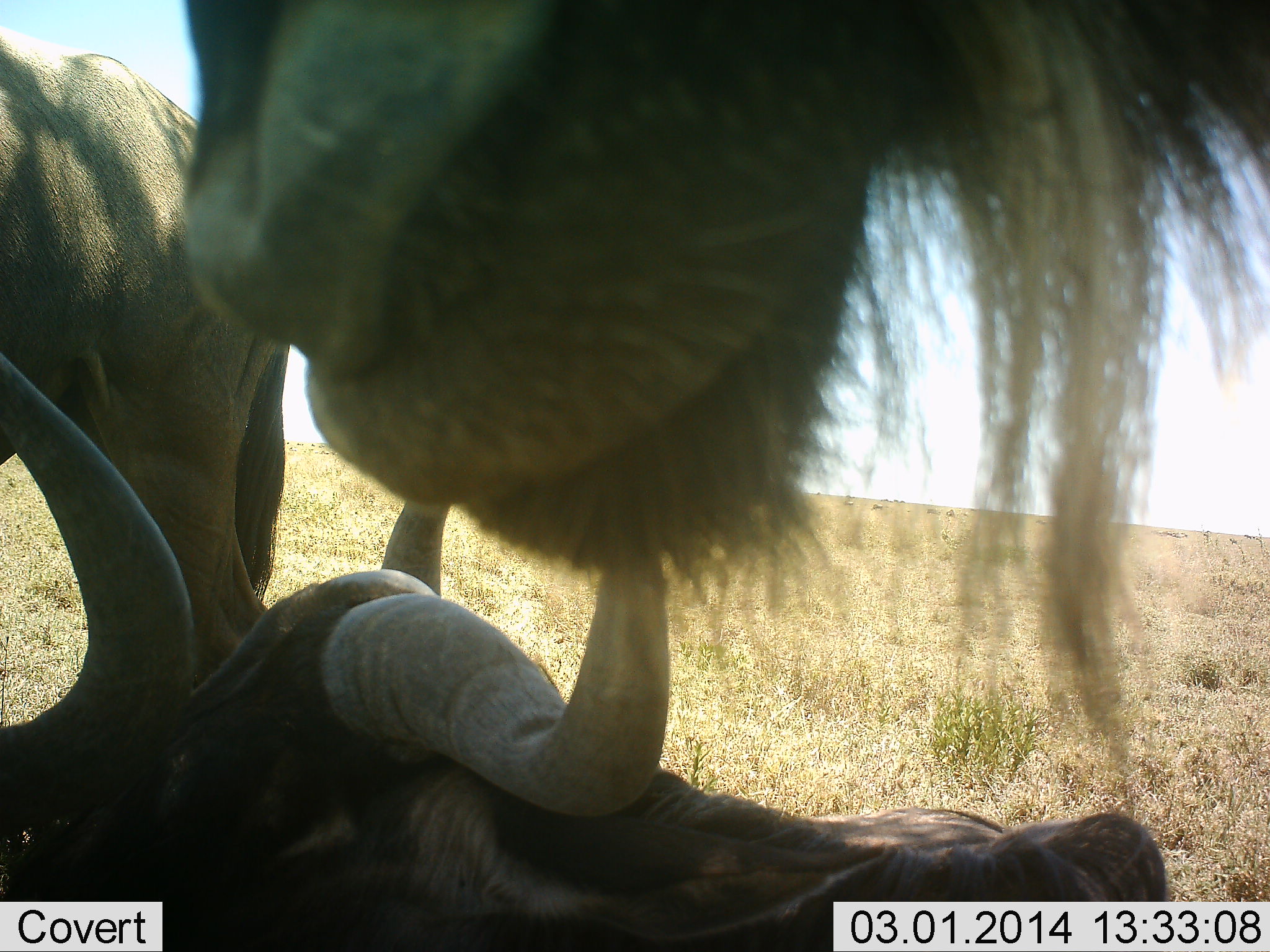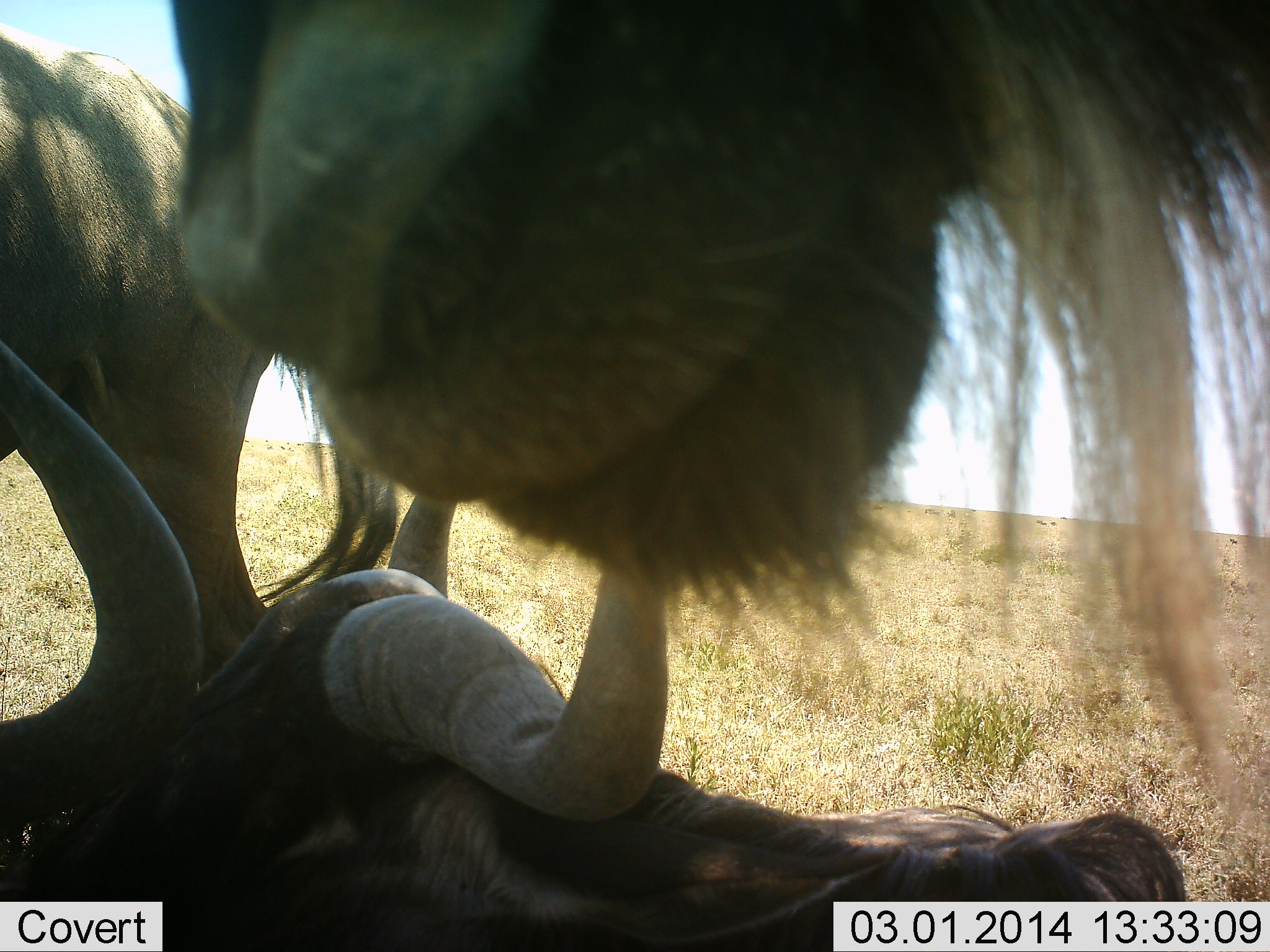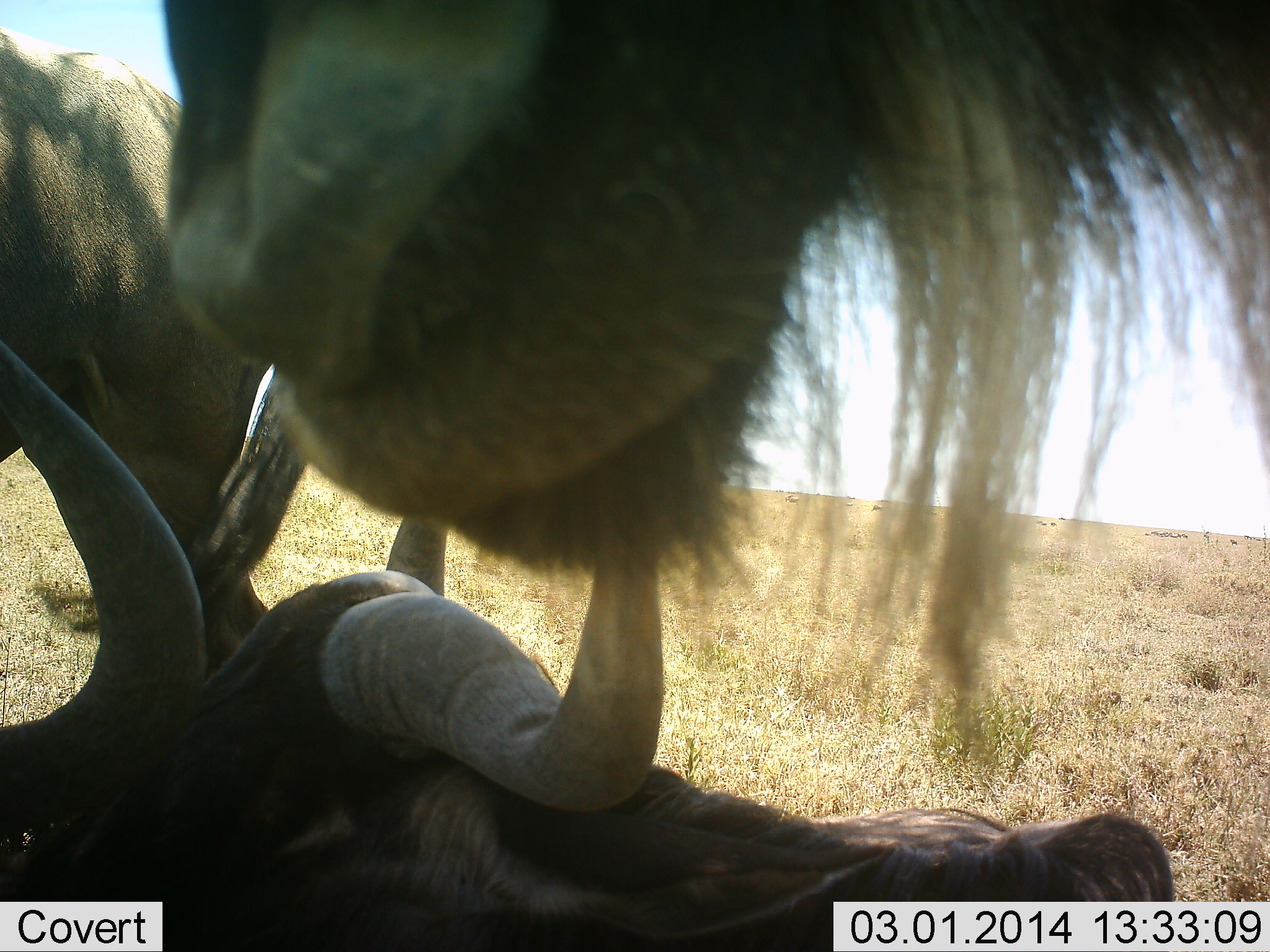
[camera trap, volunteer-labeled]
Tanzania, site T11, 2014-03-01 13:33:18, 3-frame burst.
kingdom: Animalia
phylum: Chordata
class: Mammalia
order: Artiodactyla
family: Bovidae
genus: Connochaetes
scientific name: Connochaetes taurinus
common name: blue wildebeest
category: wildebeest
Wildebeest (blue wildebeest) (Connochaetes taurinus), count 3. Behavior (volunteer vote fractions): standing 60%, resting 80%, moving 0%, interacting 20%. Young present (vote fraction): 0%. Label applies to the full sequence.